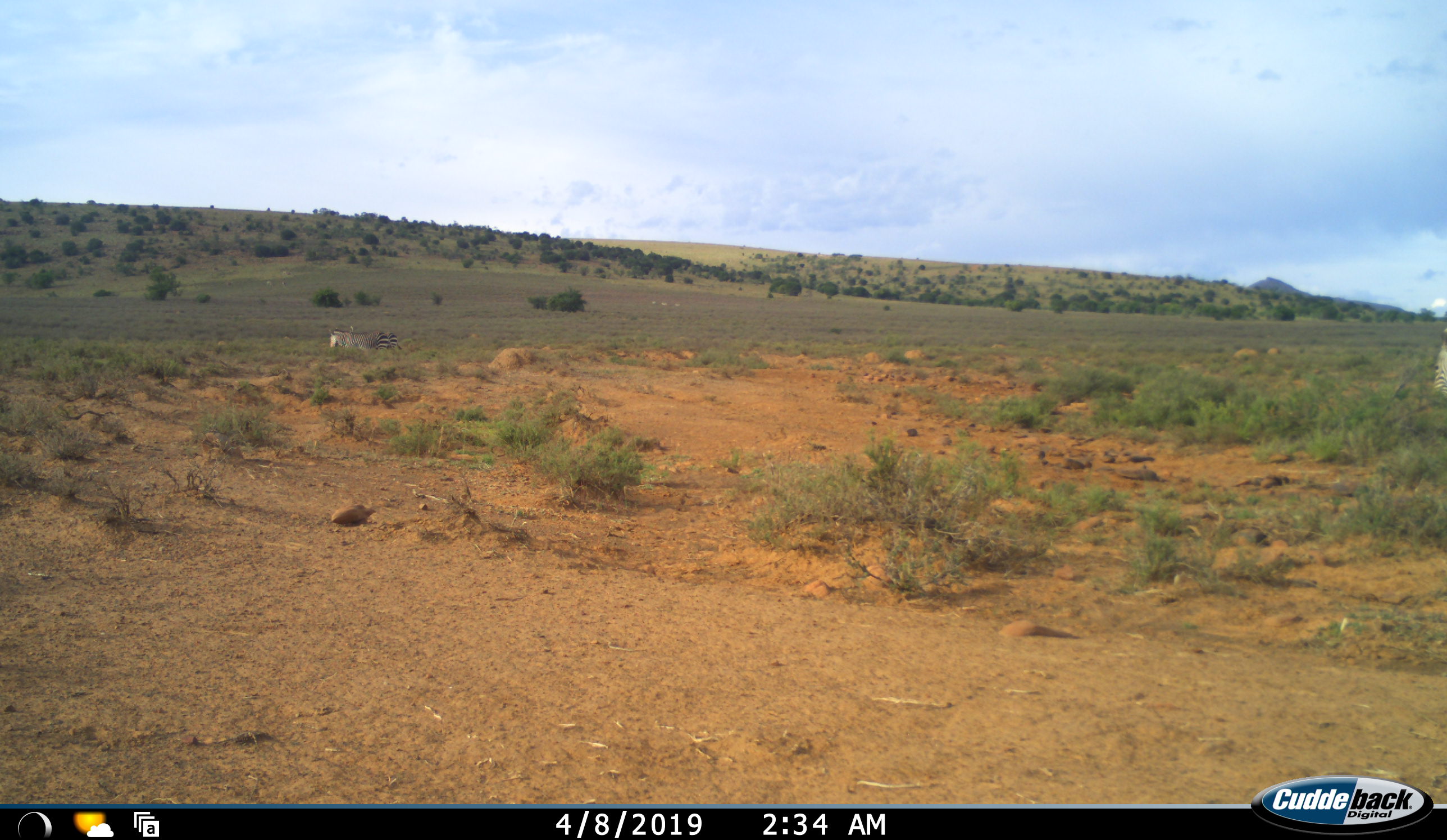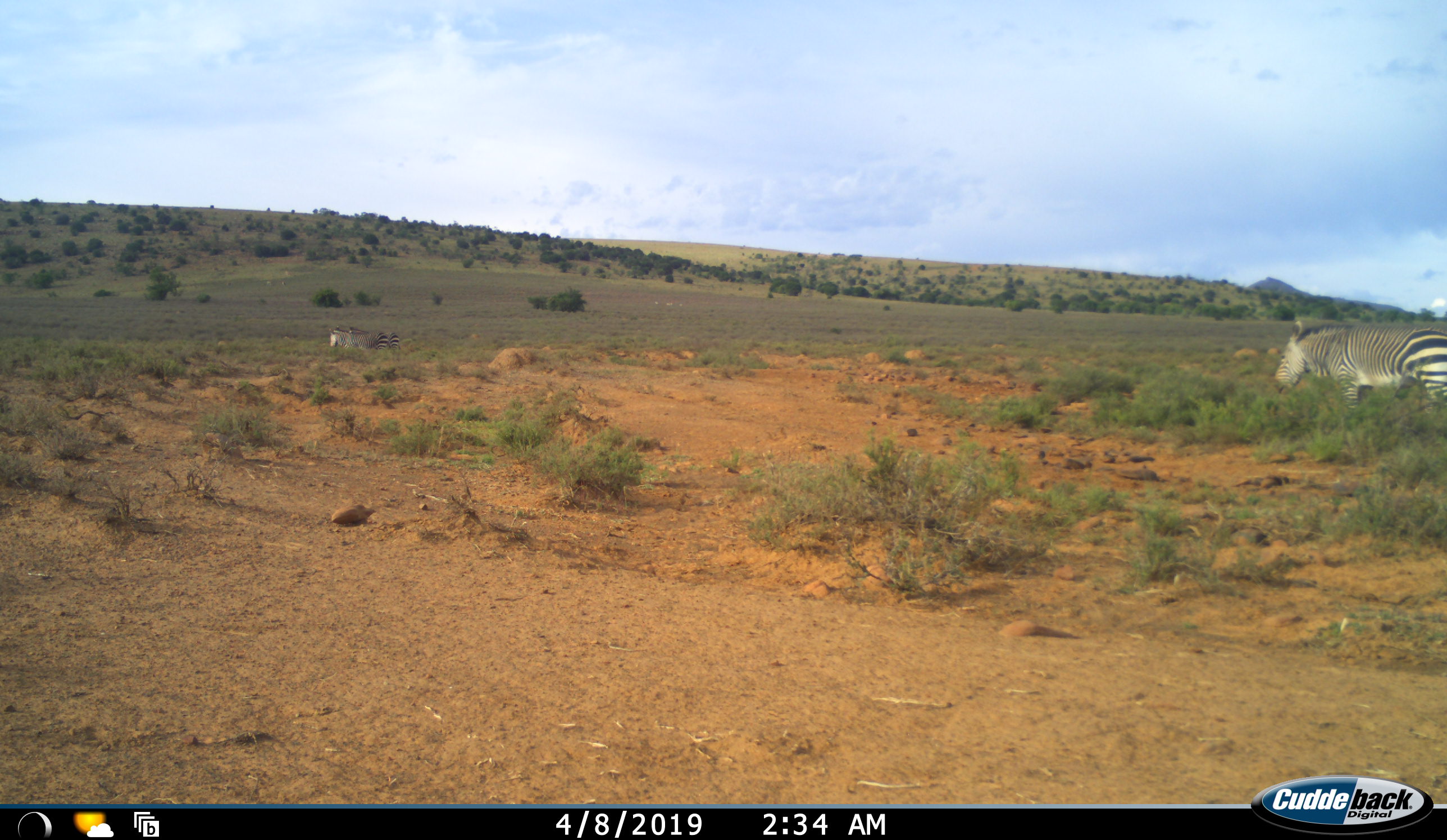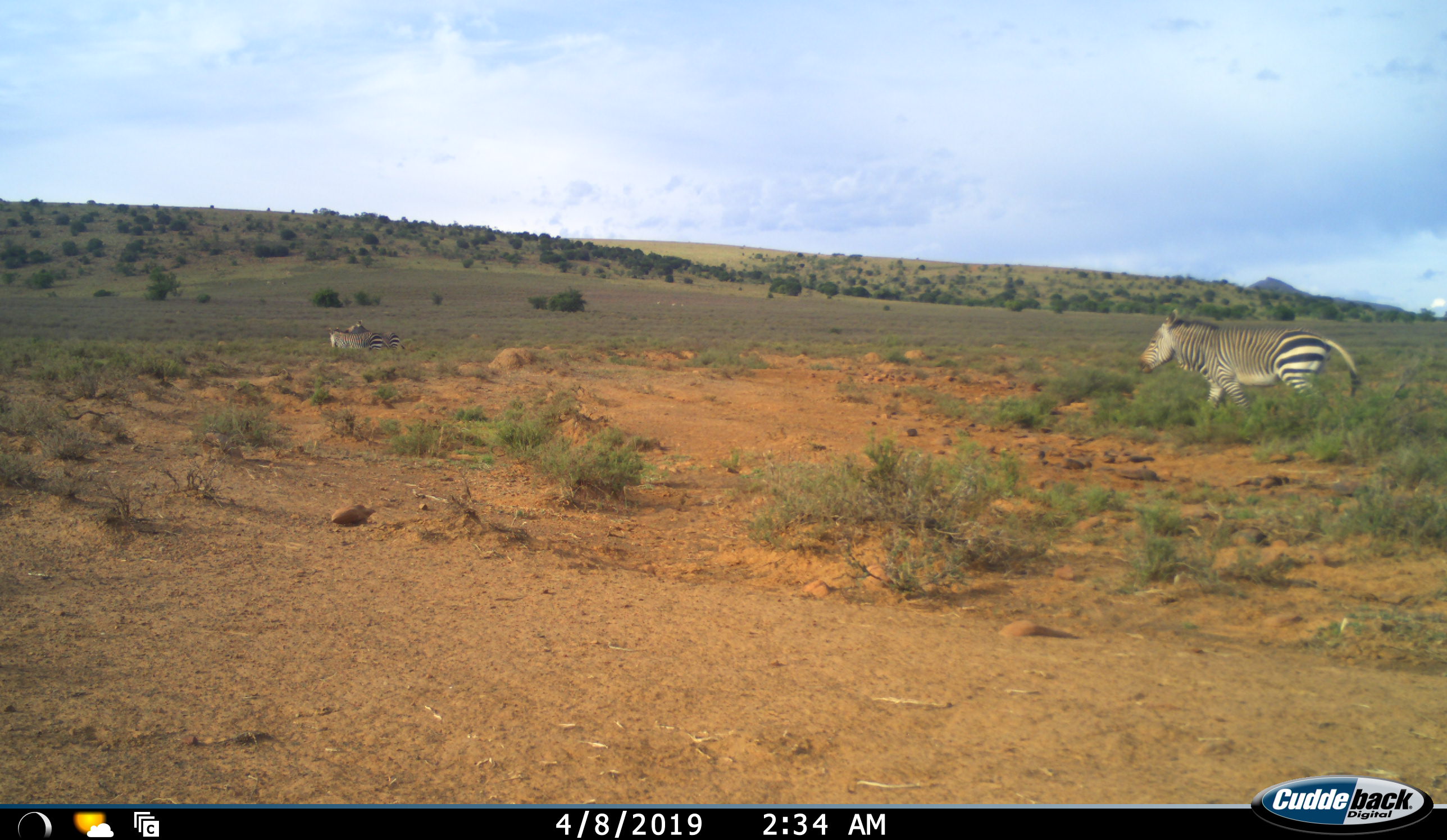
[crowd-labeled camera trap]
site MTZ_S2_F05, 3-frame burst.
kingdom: Animalia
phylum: Chordata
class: Mammalia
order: Perissodactyla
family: Equidae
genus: Equus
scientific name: Equus quagga burchellii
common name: burchell's zebra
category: zebraburchells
Zebraburchells (burchell's zebra) (Equus quagga burchellii), count 2. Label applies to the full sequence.